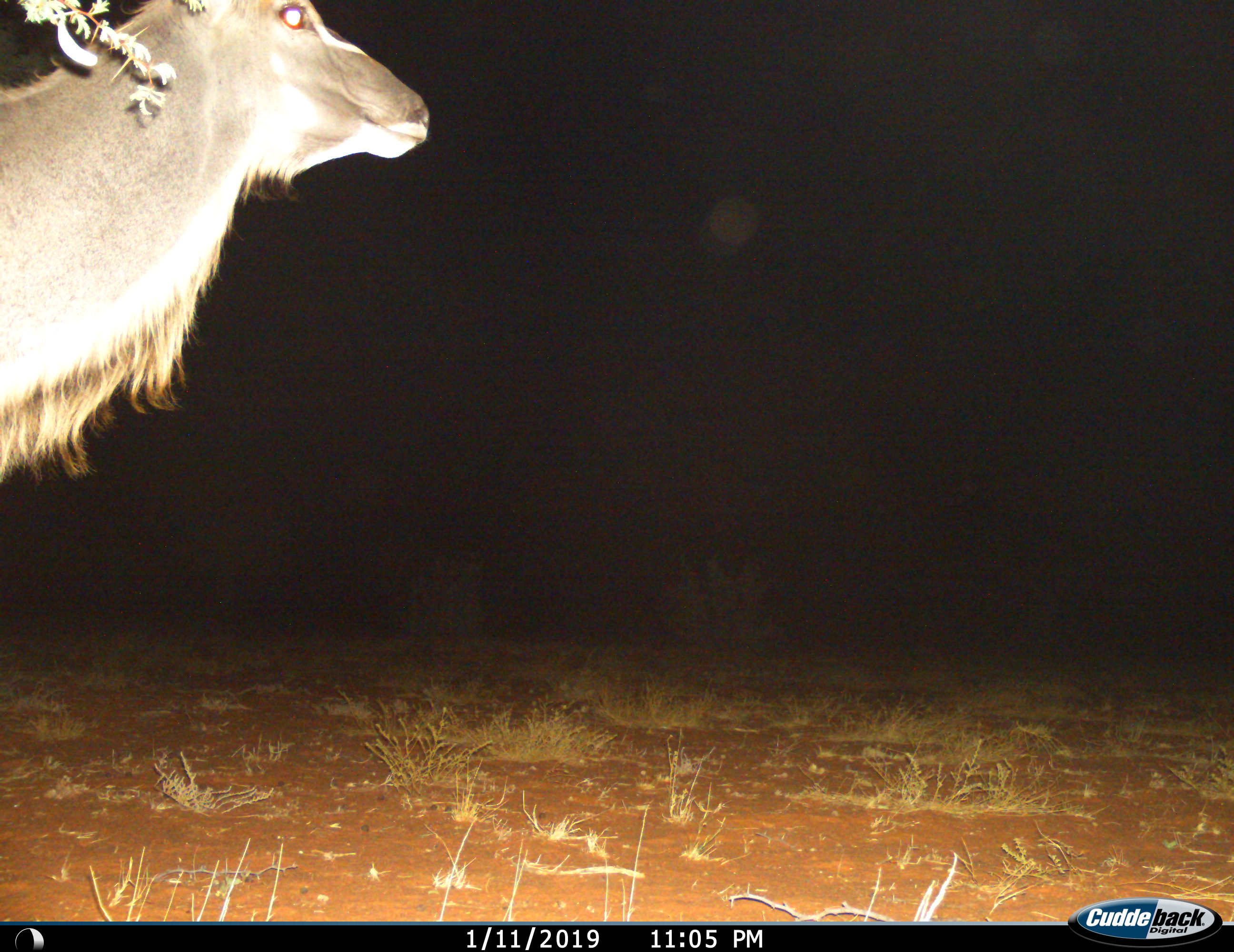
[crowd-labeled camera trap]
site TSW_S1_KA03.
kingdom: Animalia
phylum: Chordata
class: Mammalia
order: Artiodactyla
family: Bovidae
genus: Tragelaphus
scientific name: Tragelaphus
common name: kudu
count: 1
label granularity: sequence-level